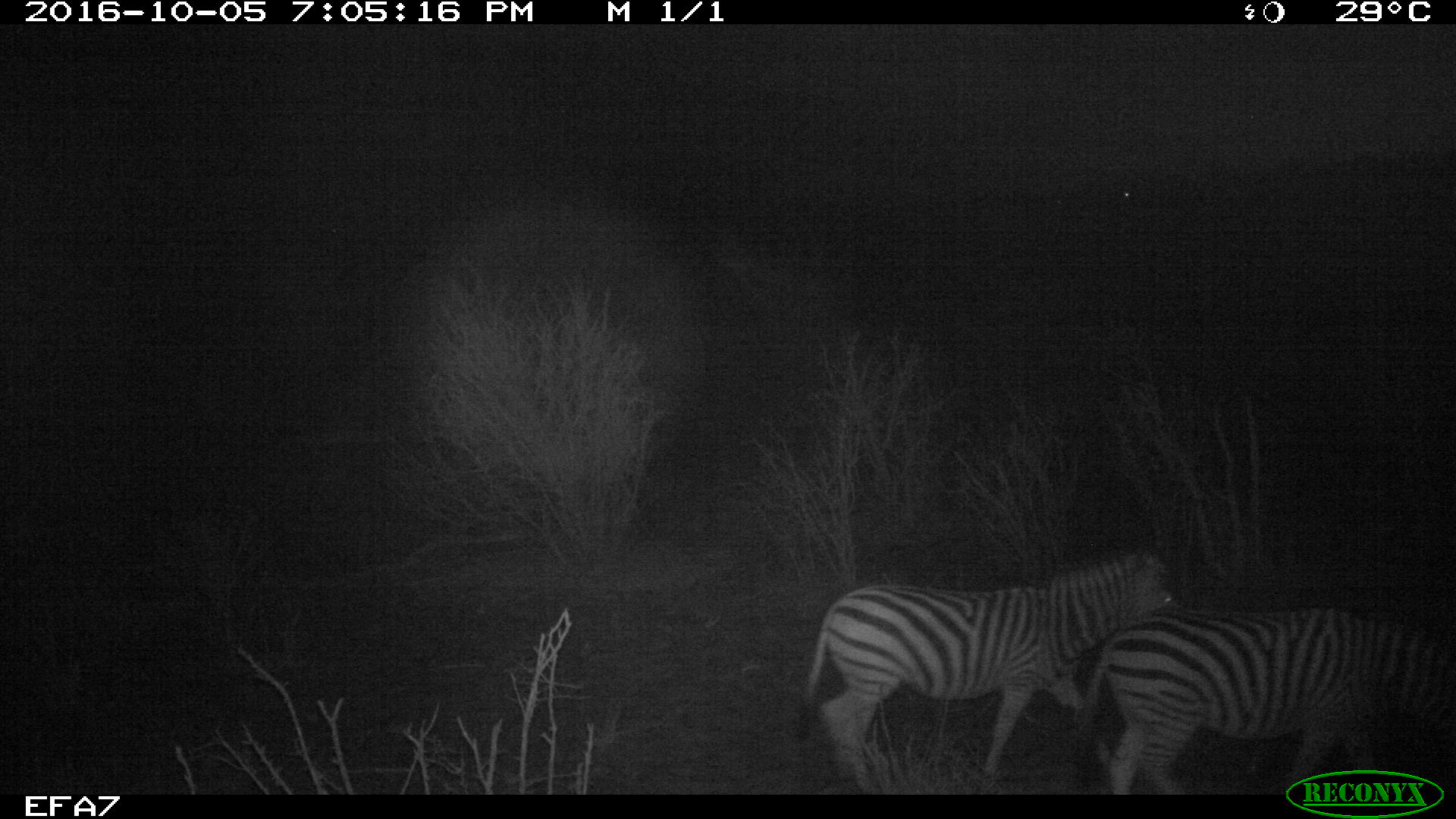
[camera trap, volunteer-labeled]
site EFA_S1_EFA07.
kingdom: Animalia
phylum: Chordata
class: Mammalia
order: Perissodactyla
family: Equidae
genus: Equus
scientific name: Equus quagga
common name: plains zebra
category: zebraplains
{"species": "zebraplains (plains zebra) (Equus quagga)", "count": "2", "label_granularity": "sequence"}